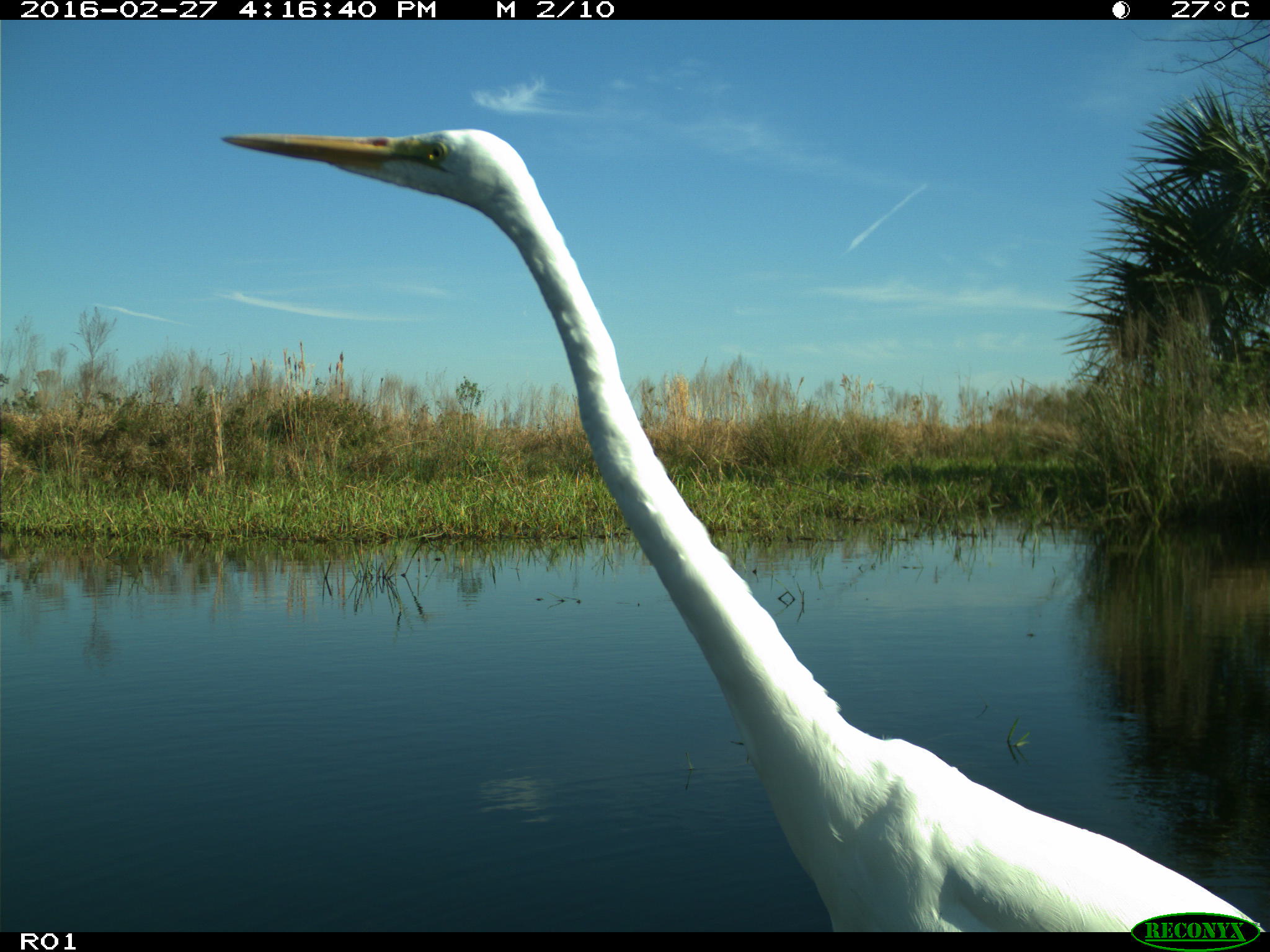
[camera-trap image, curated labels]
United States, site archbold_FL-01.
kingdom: Animalia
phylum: Chordata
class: Aves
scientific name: Aves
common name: birds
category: unidentified bird